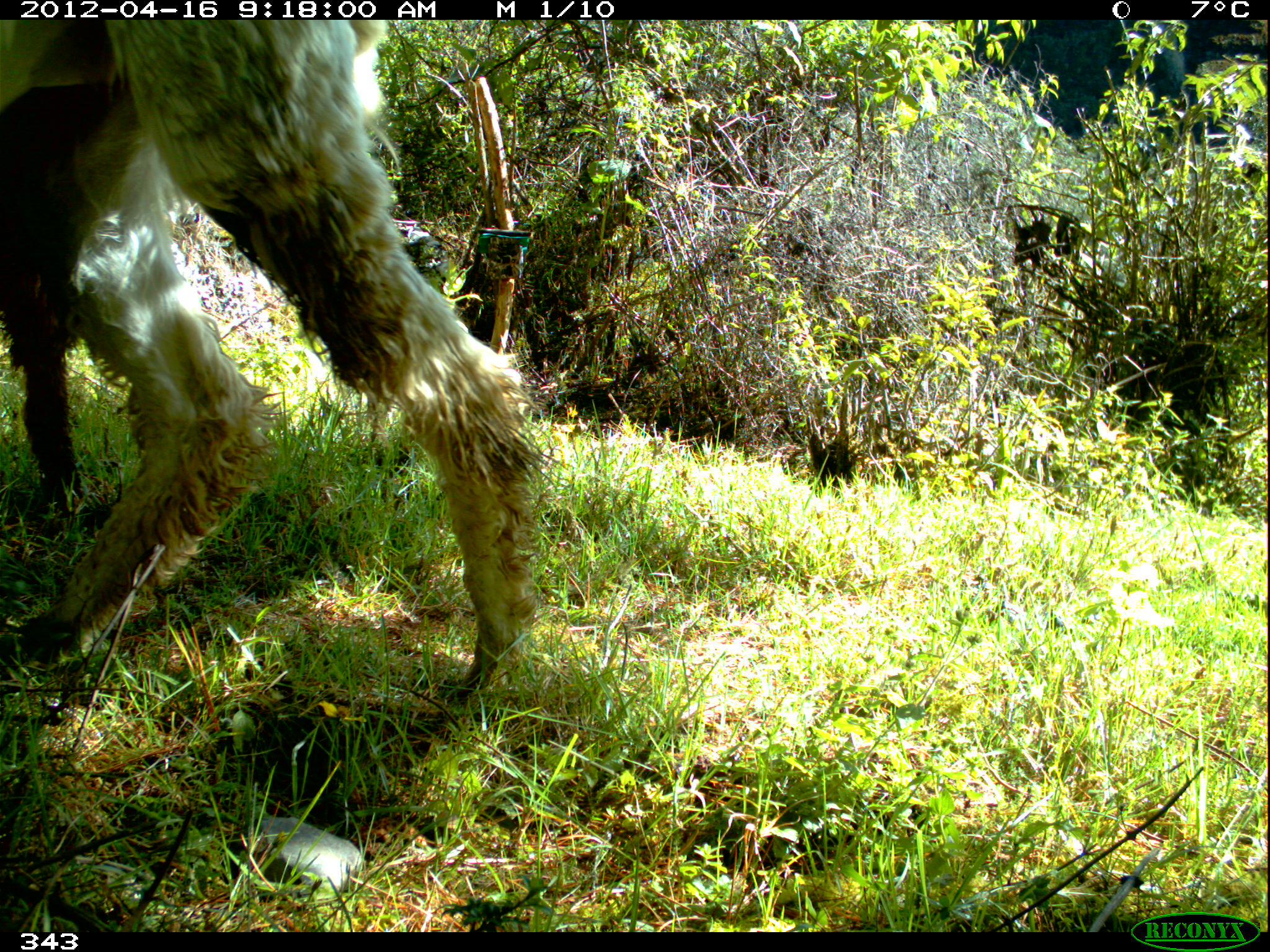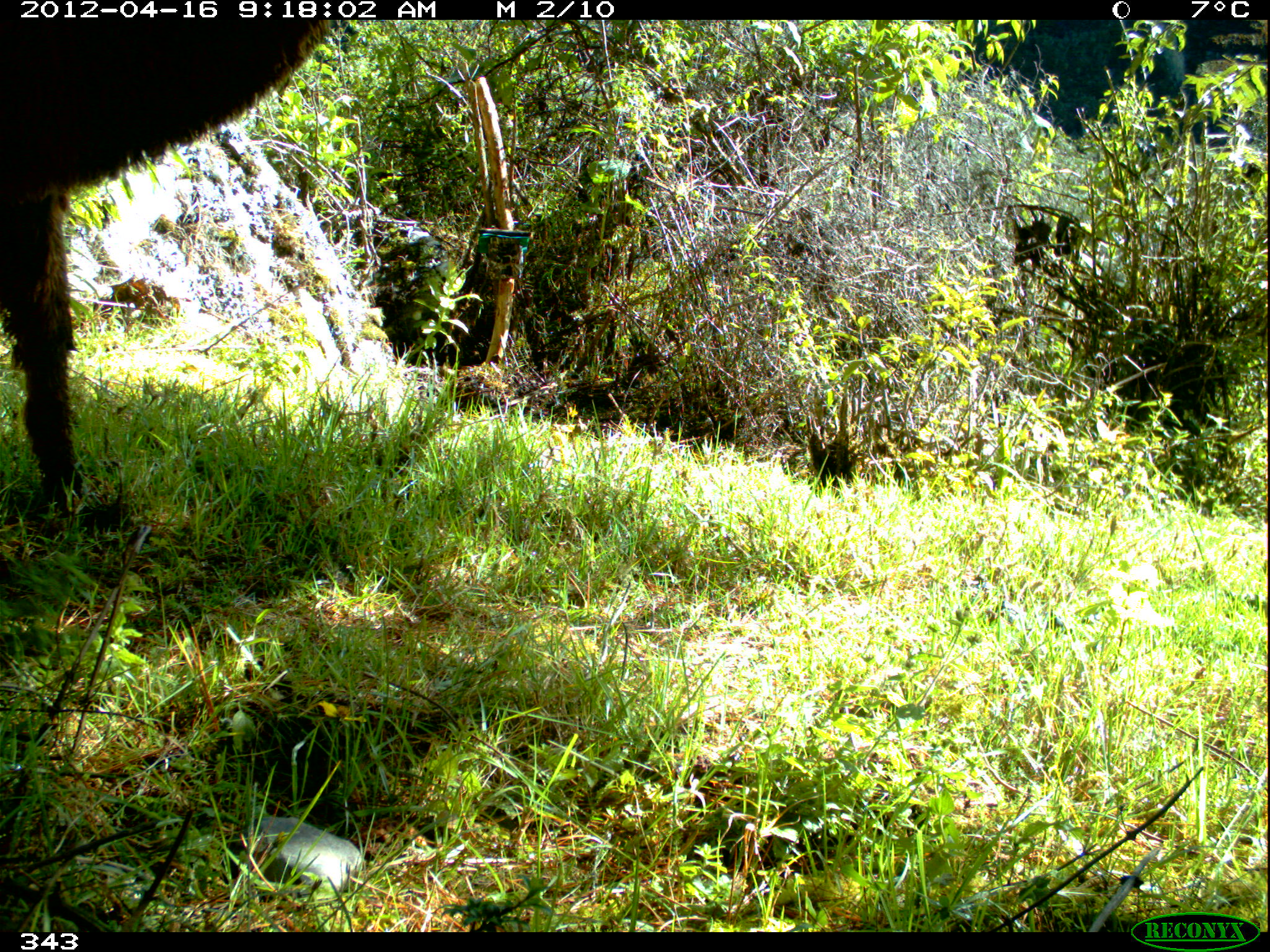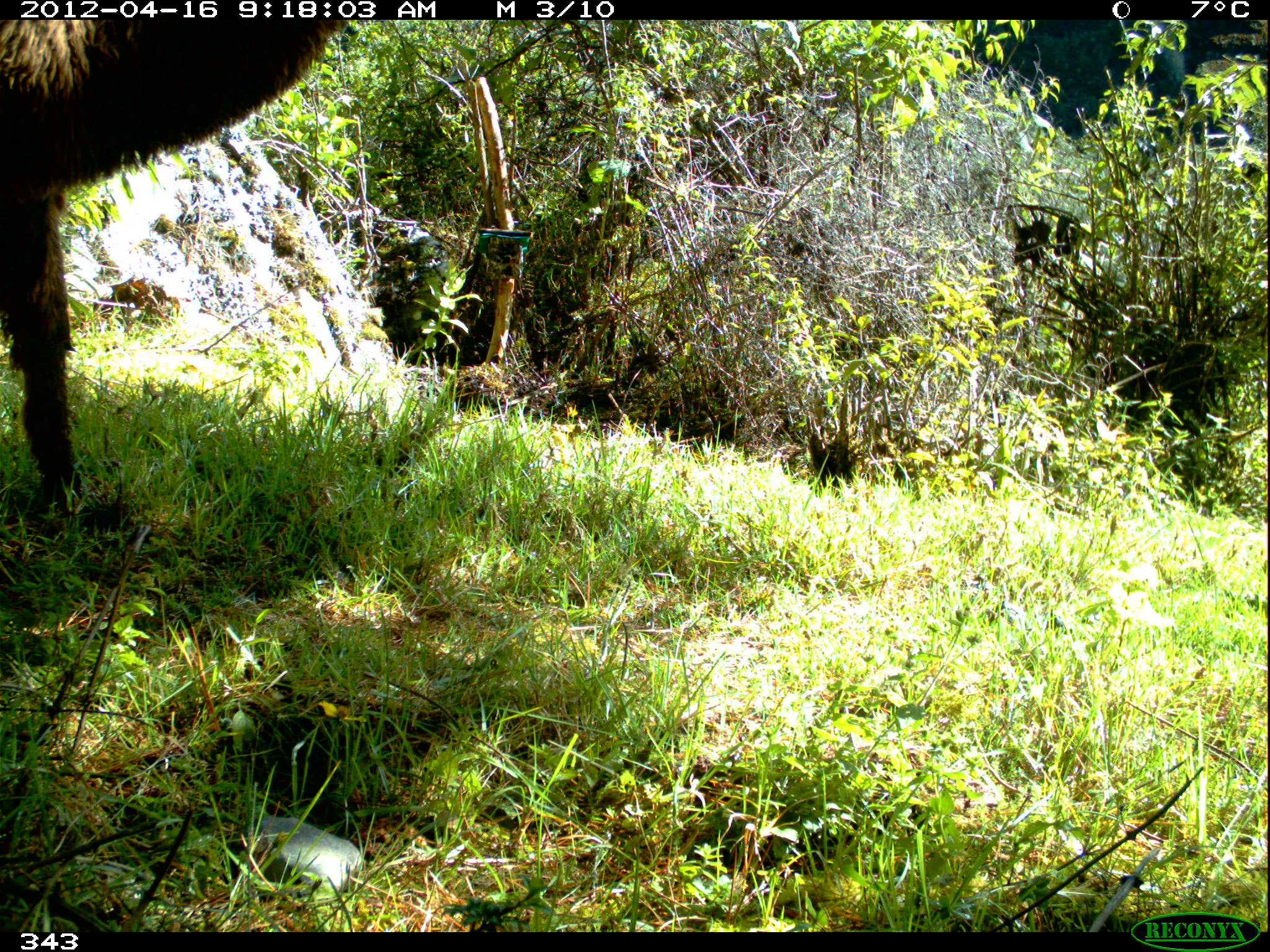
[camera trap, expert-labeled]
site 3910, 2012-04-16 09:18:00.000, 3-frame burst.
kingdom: Animalia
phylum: Chordata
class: Mammalia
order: Artiodactyla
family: Camelidae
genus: Vicugna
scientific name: Vicugna pacos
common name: alpaca